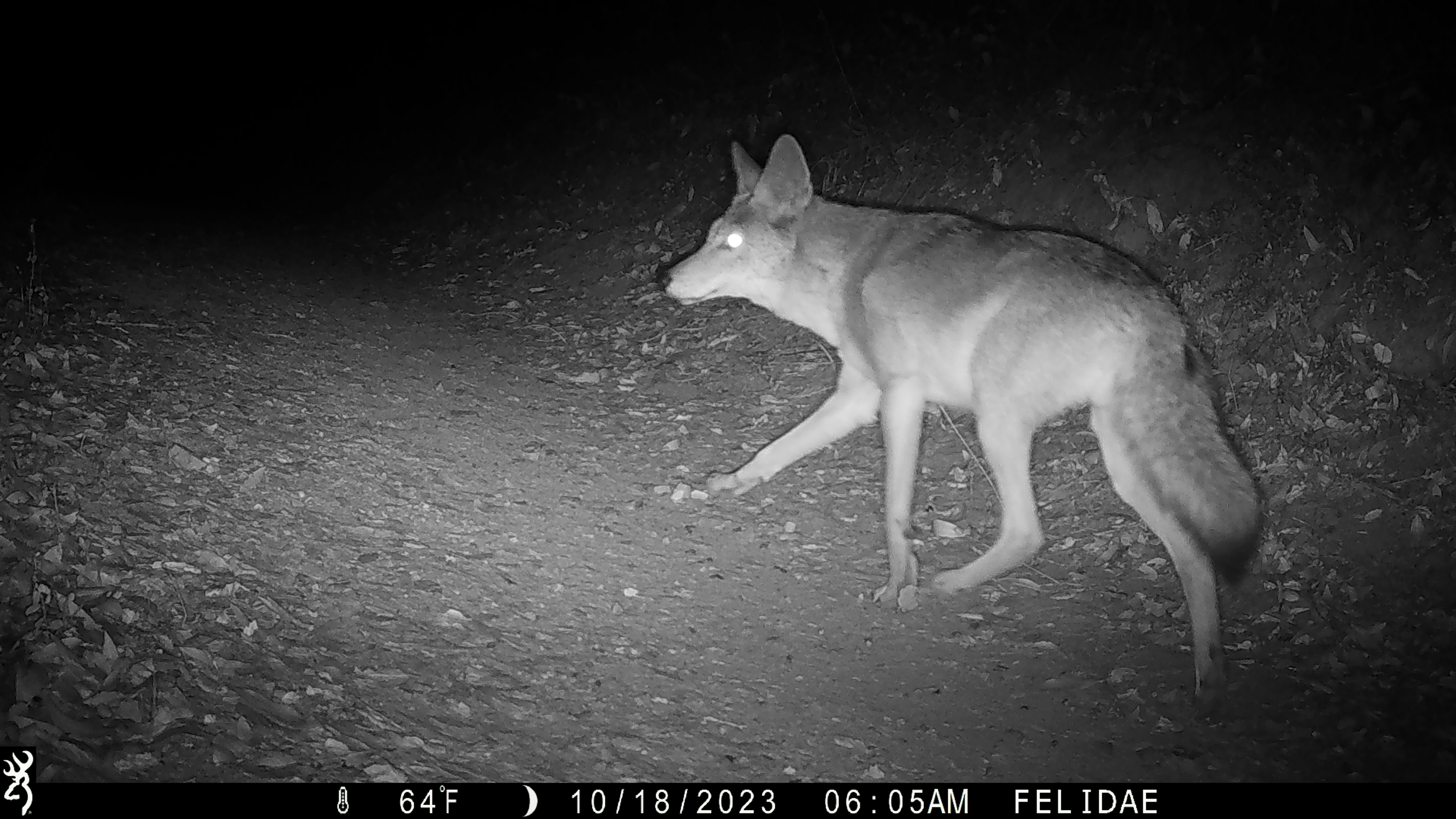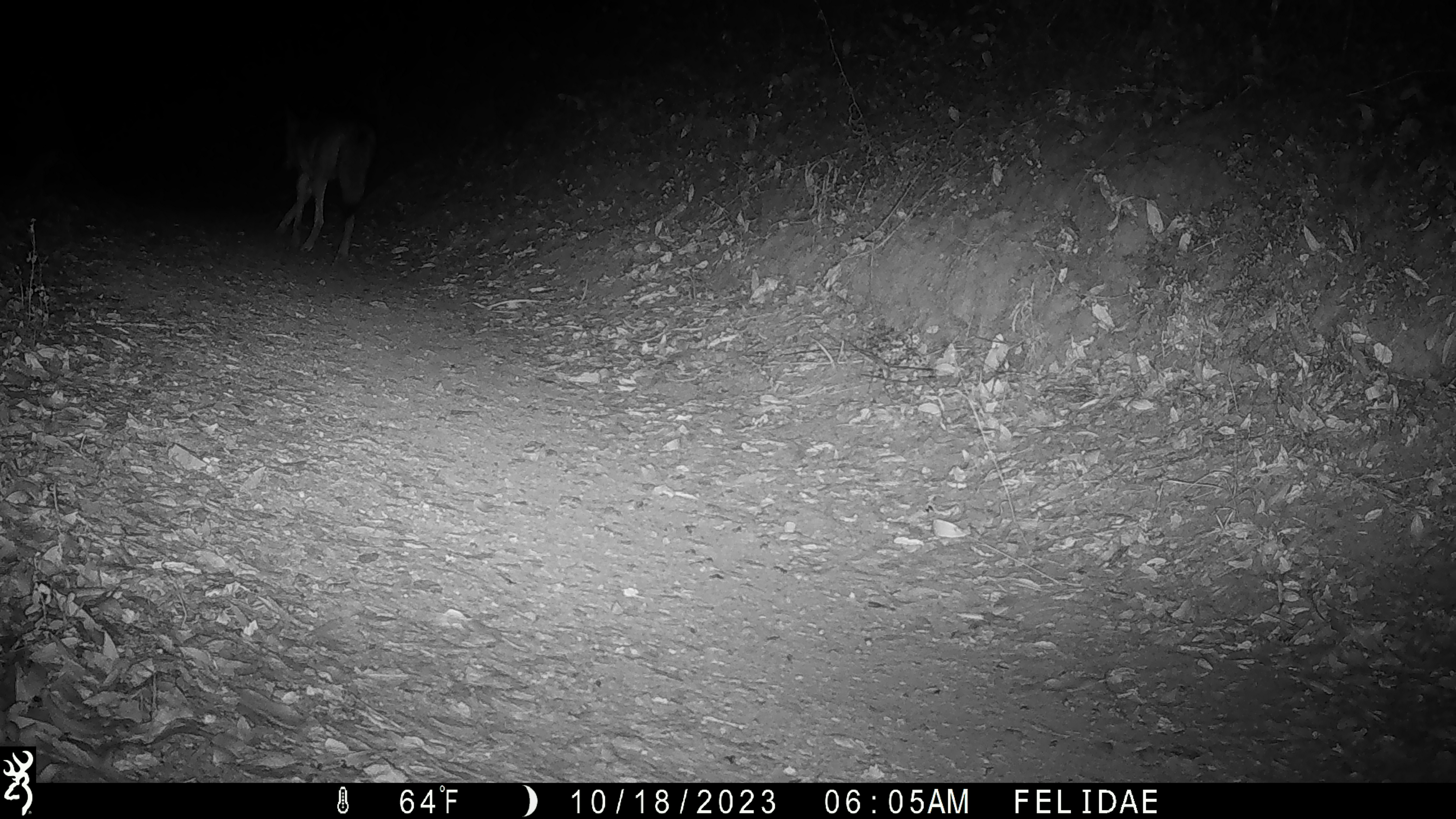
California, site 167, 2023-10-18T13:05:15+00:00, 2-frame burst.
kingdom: Animalia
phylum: Chordata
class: Mammalia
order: Carnivora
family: Canidae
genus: Canis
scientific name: Canis latrans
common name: coyote